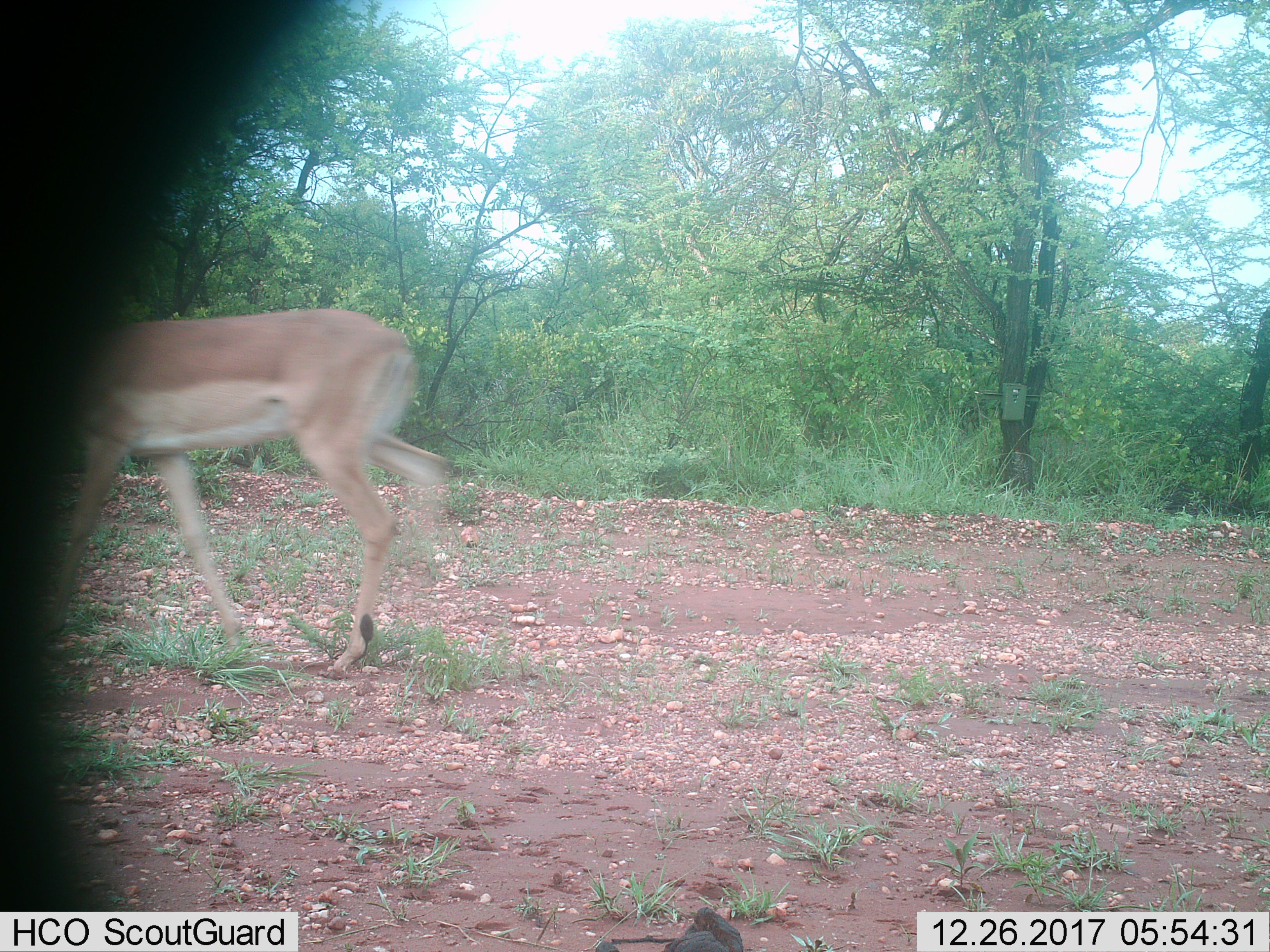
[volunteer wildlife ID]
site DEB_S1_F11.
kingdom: Animalia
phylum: Chordata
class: Mammalia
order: Artiodactyla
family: Bovidae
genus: Aepyceros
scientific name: Aepyceros melampus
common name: impala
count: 1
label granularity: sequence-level